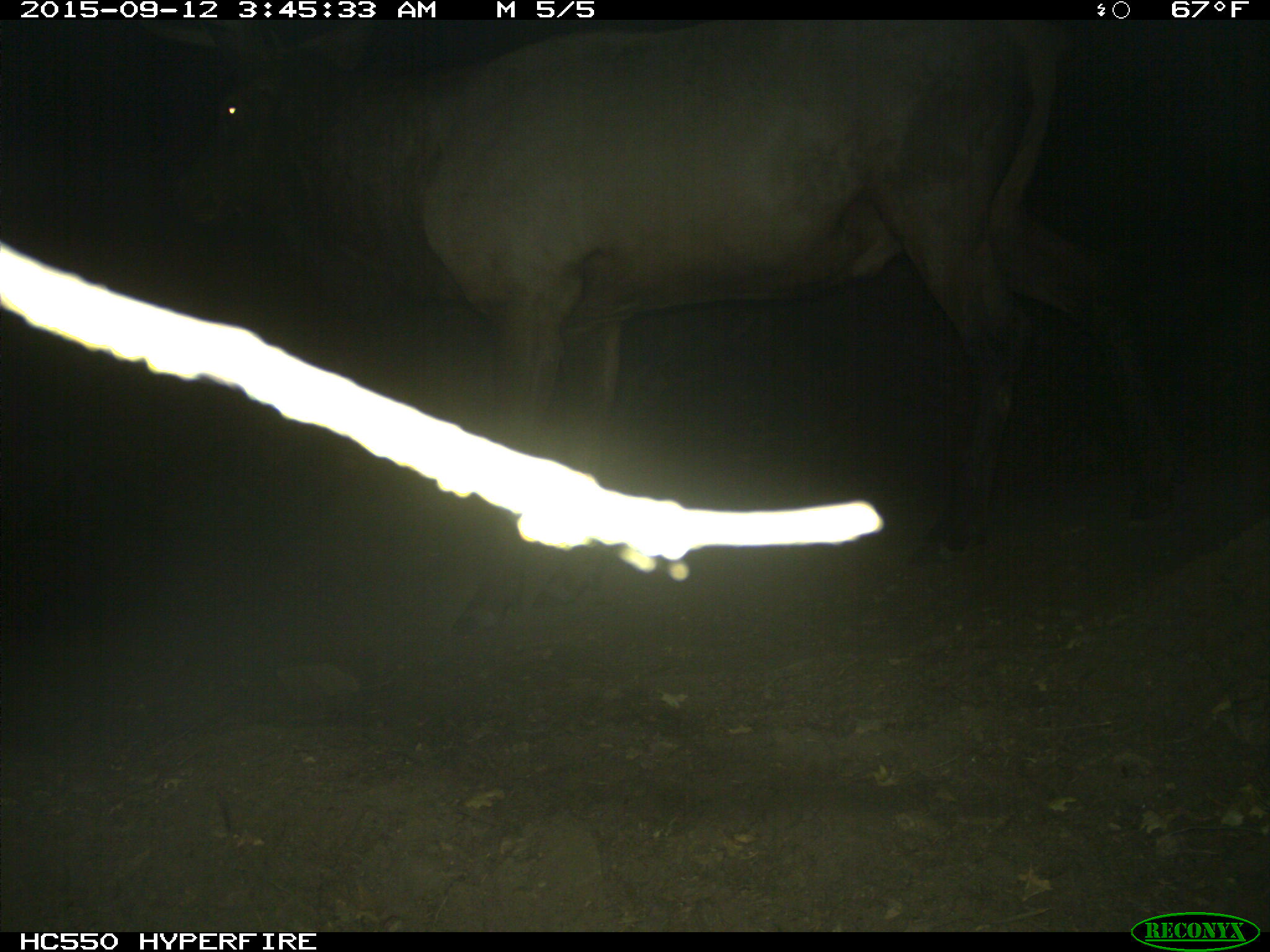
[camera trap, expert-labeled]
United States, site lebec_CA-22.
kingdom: Animalia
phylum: Chordata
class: Mammalia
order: Artiodactyla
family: Cervidae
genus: Cervus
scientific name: Cervus canadensis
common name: elk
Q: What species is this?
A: Cervus canadensis (elk).